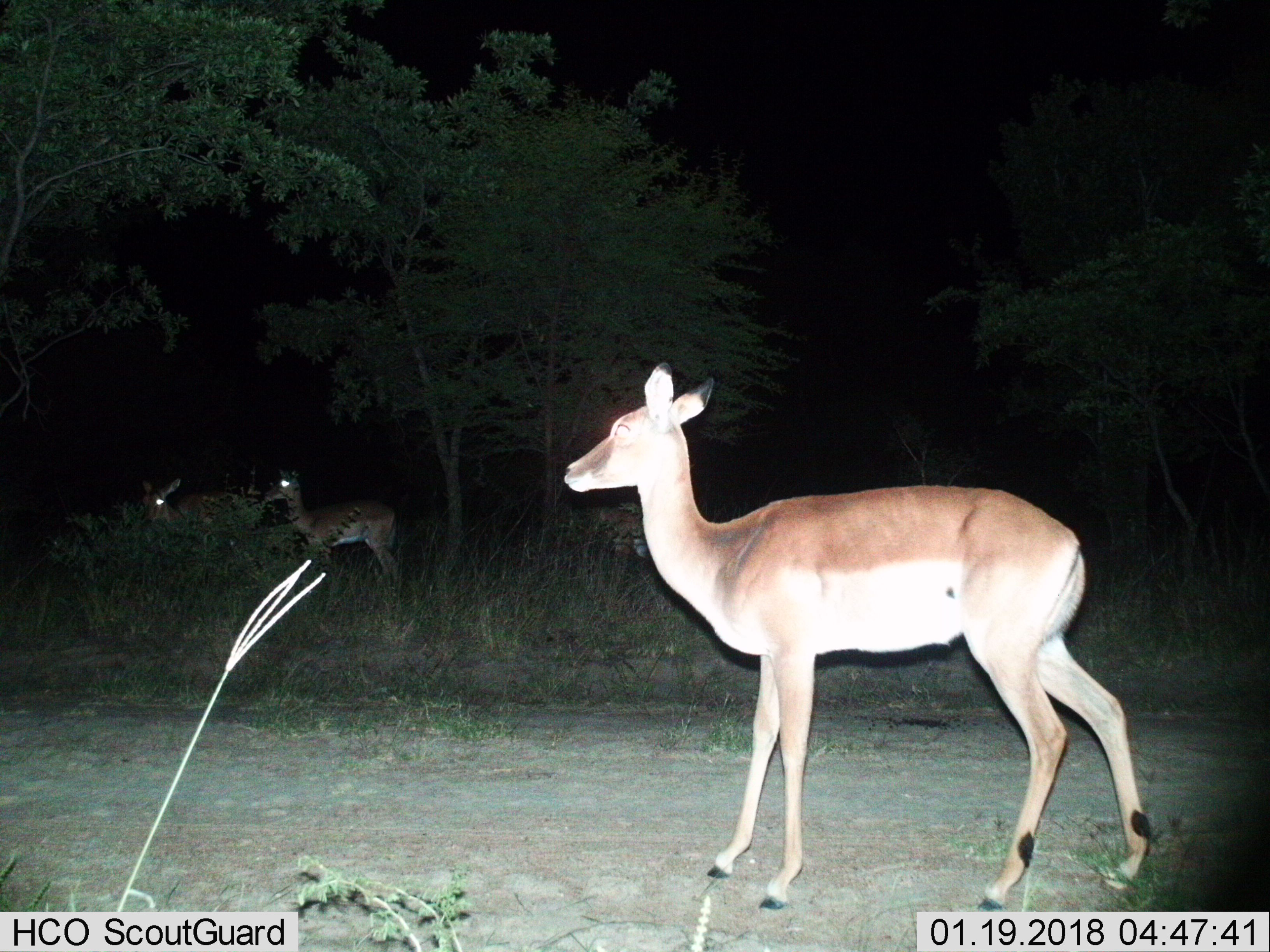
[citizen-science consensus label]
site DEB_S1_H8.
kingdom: Animalia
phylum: Chordata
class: Mammalia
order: Artiodactyla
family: Bovidae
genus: Aepyceros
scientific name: Aepyceros melampus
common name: impala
Impala (Aepyceros melampus), count 3. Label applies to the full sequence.